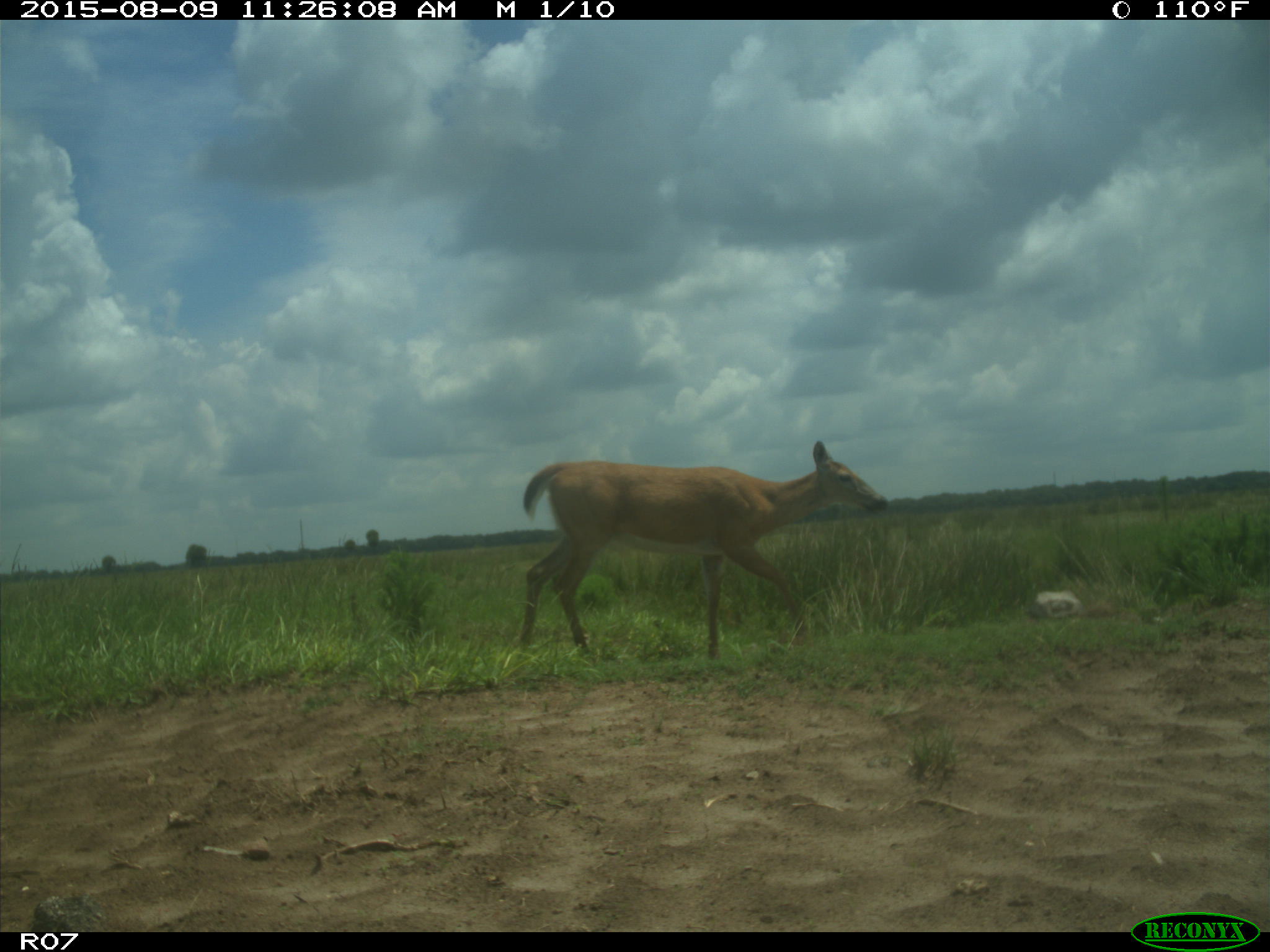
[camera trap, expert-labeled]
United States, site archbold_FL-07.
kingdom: Animalia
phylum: Chordata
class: Mammalia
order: Artiodactyla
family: Cervidae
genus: Odocoileus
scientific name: Odocoileus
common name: deer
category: unidentified deer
Unidentified deer (deer) (Odocoileus).